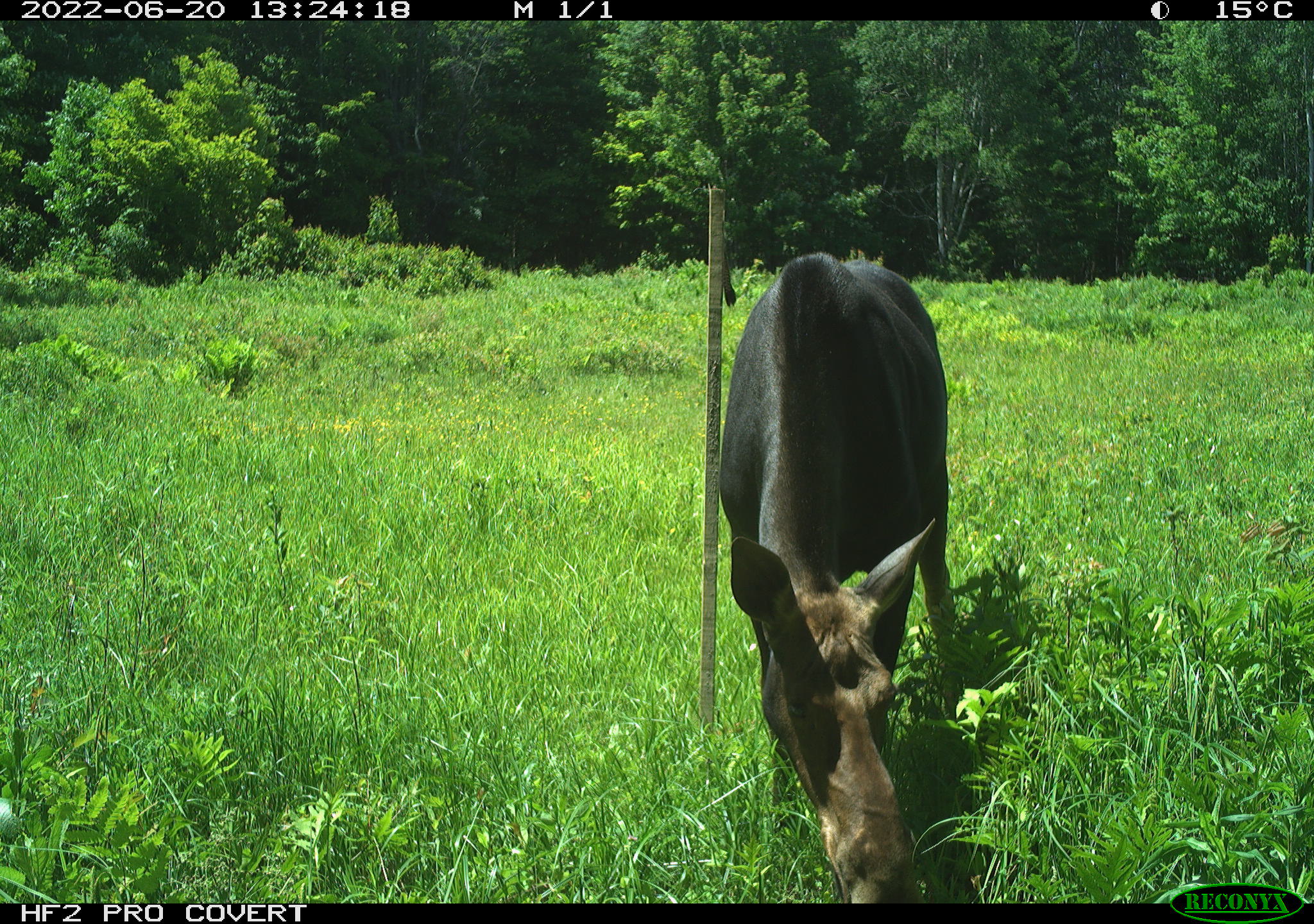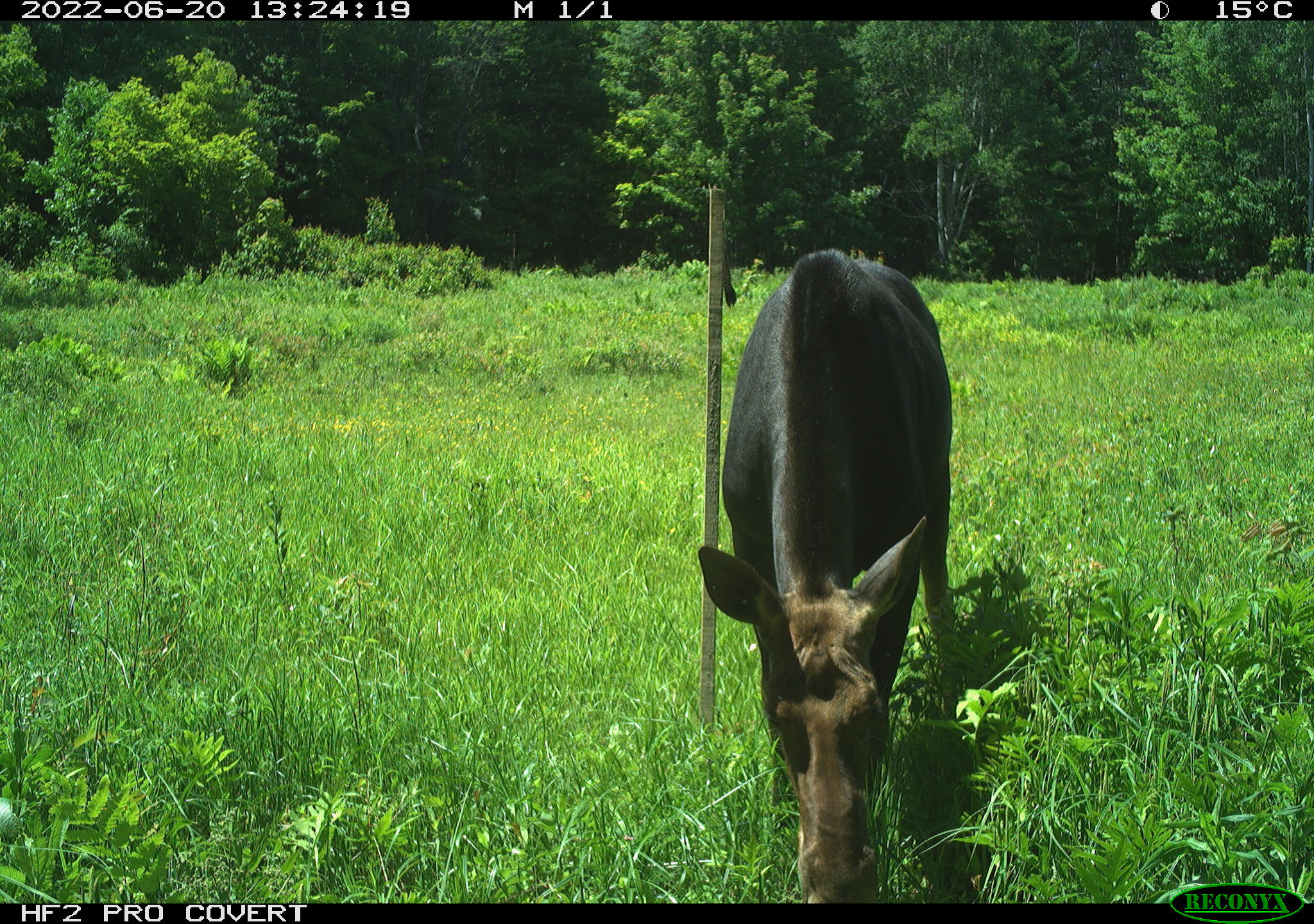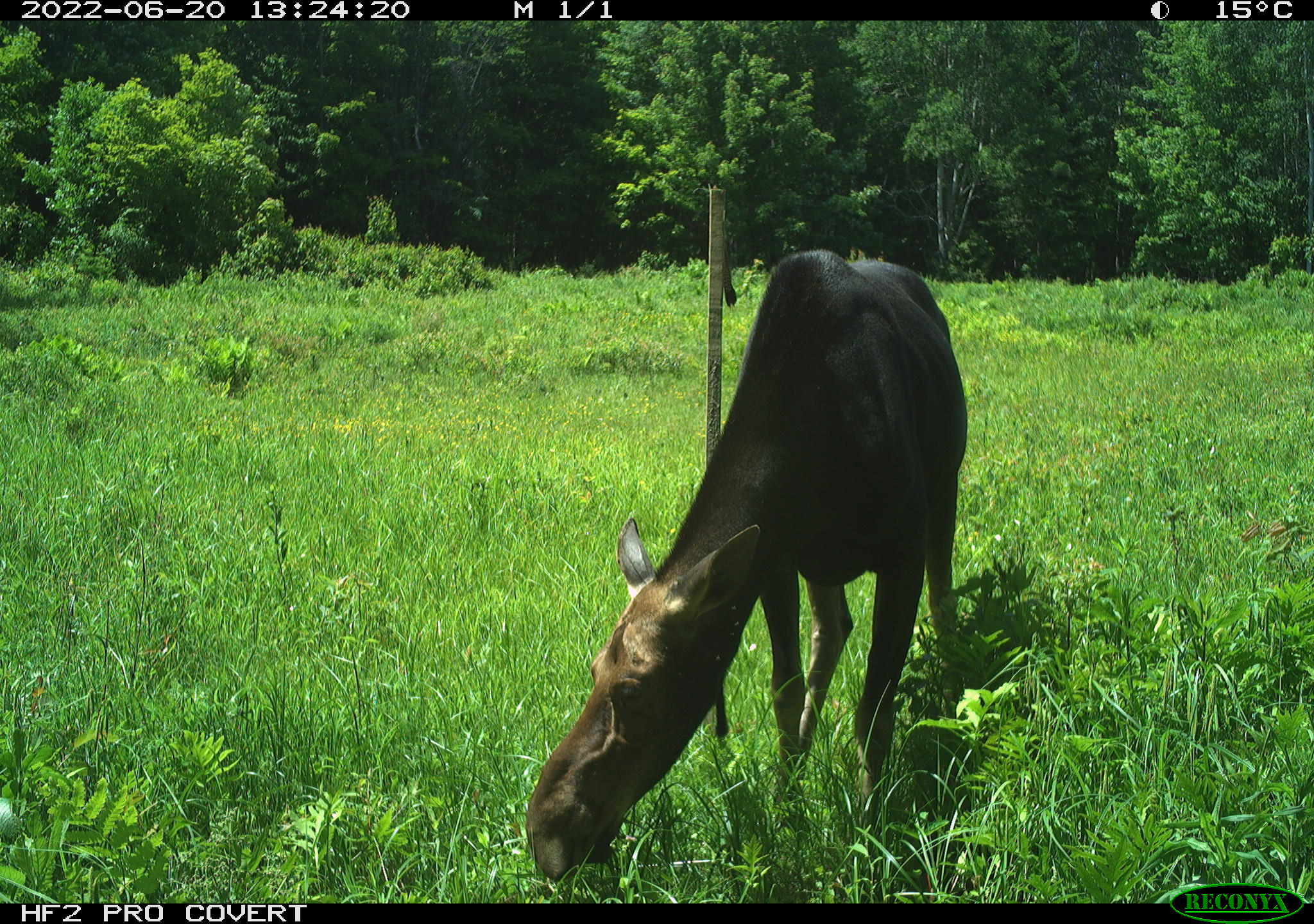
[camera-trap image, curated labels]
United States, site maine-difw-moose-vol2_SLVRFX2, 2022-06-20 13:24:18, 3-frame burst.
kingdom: Animalia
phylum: Chordata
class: Mammalia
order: Artiodactyla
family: Cervidae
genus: Alces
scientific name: Alces alces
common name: moose